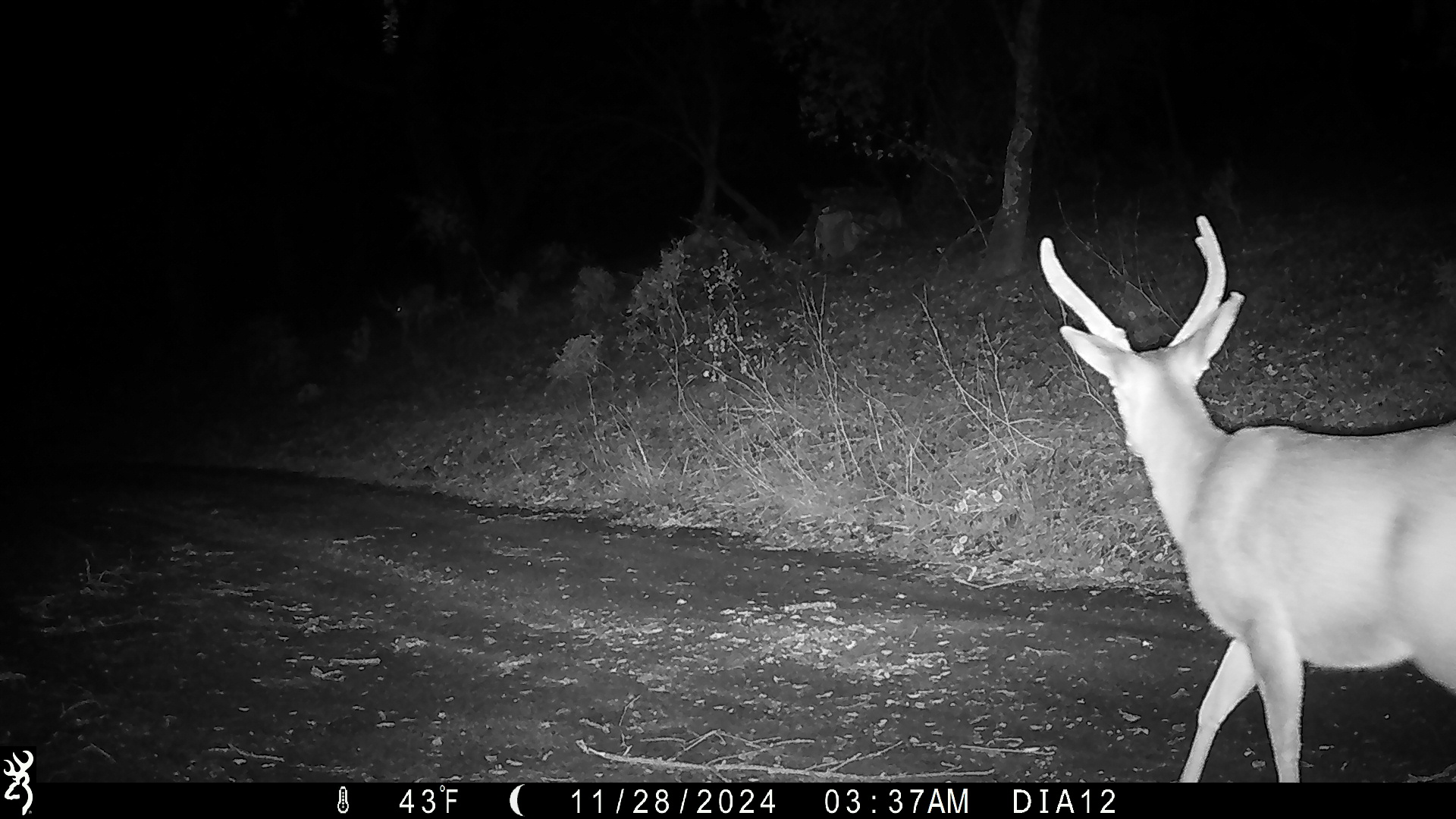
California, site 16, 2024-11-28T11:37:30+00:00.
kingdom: Animalia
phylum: Chordata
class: Mammalia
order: Artiodactyla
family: Cervidae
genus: Odocoileus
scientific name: Odocoileus hemionus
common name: mule deer